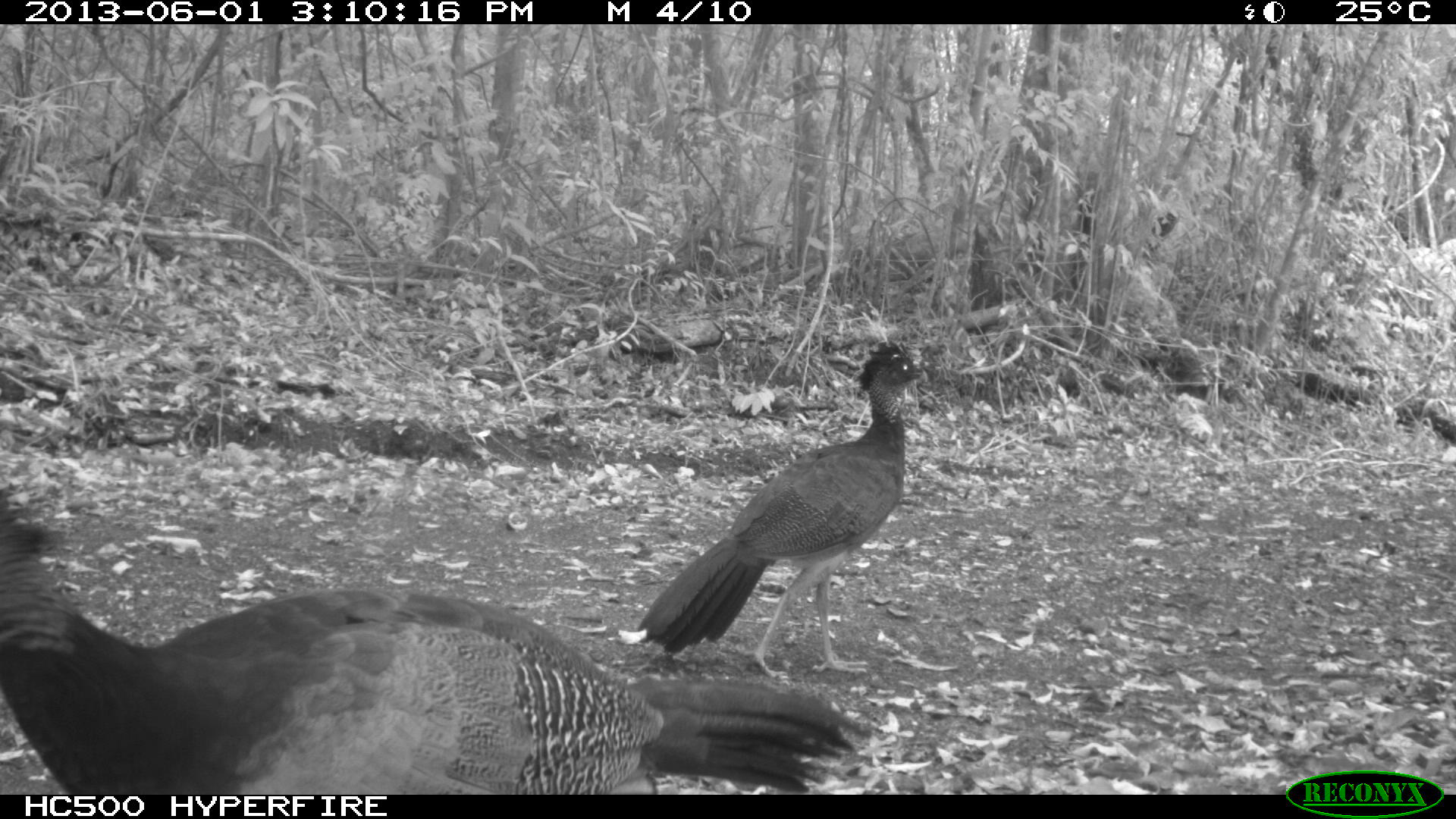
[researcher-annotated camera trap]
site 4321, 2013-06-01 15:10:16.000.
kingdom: Animalia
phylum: Chordata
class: Aves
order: Galliformes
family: Cracidae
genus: Crax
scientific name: Crax rubra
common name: great curassow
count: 2